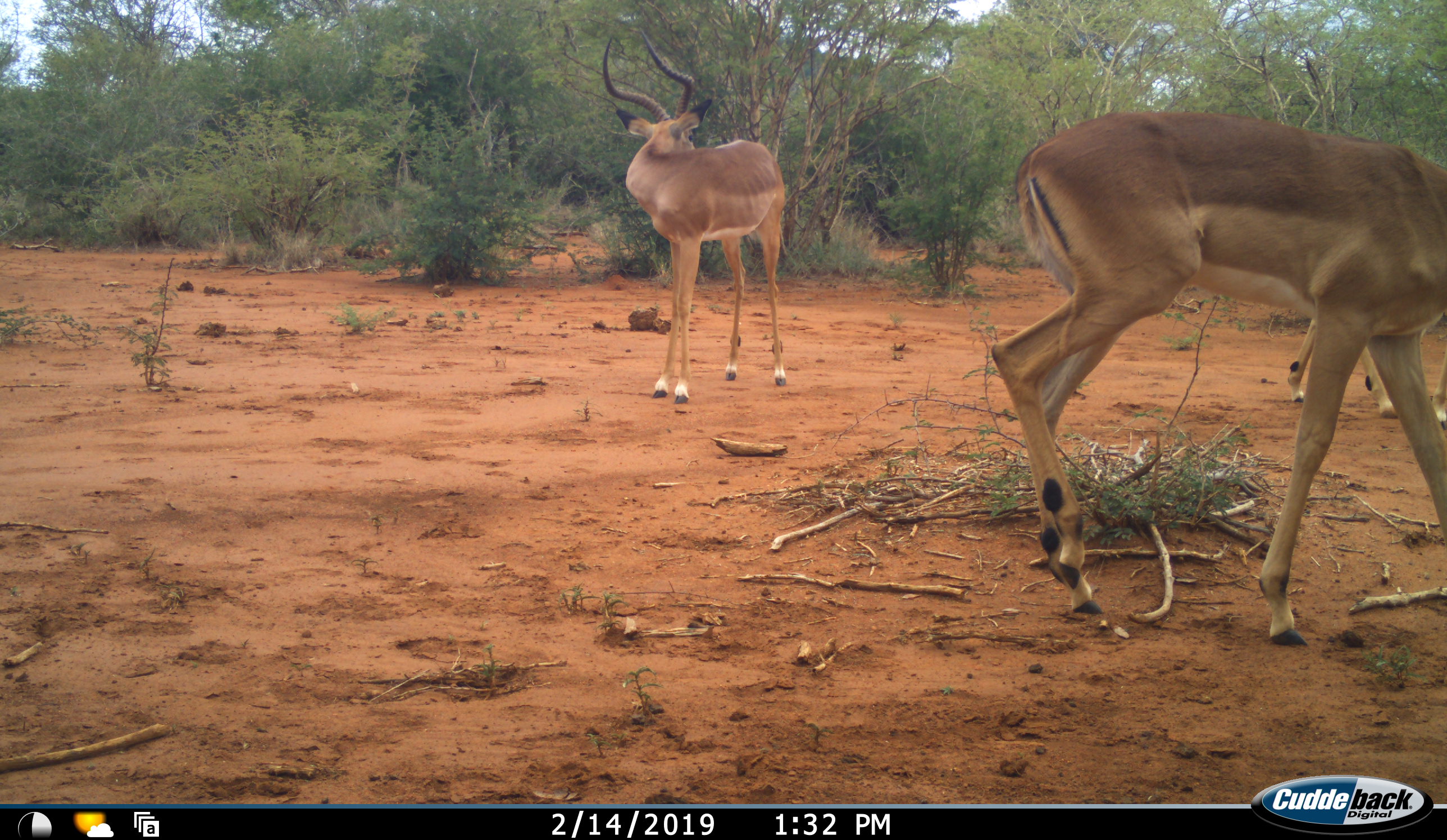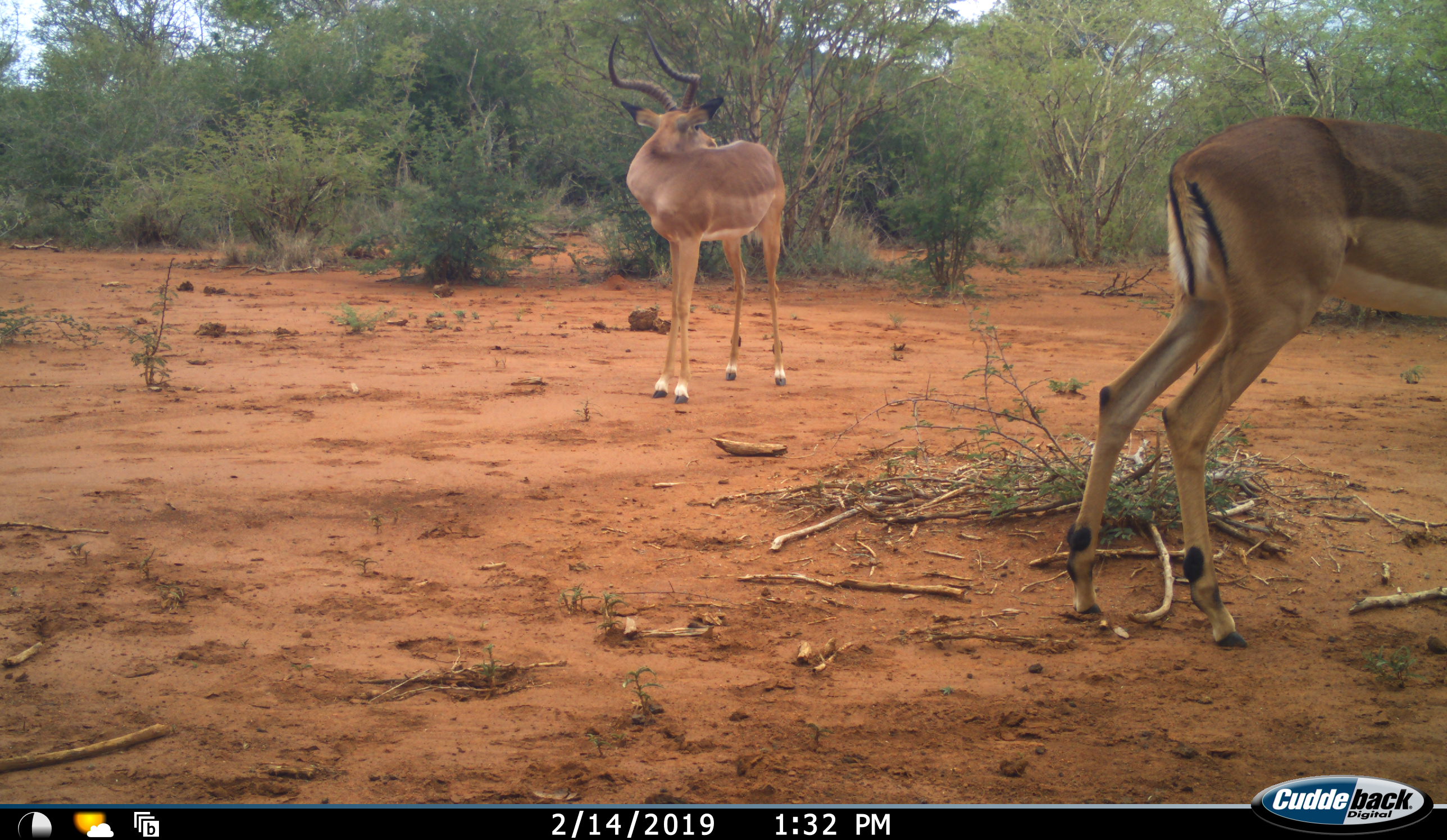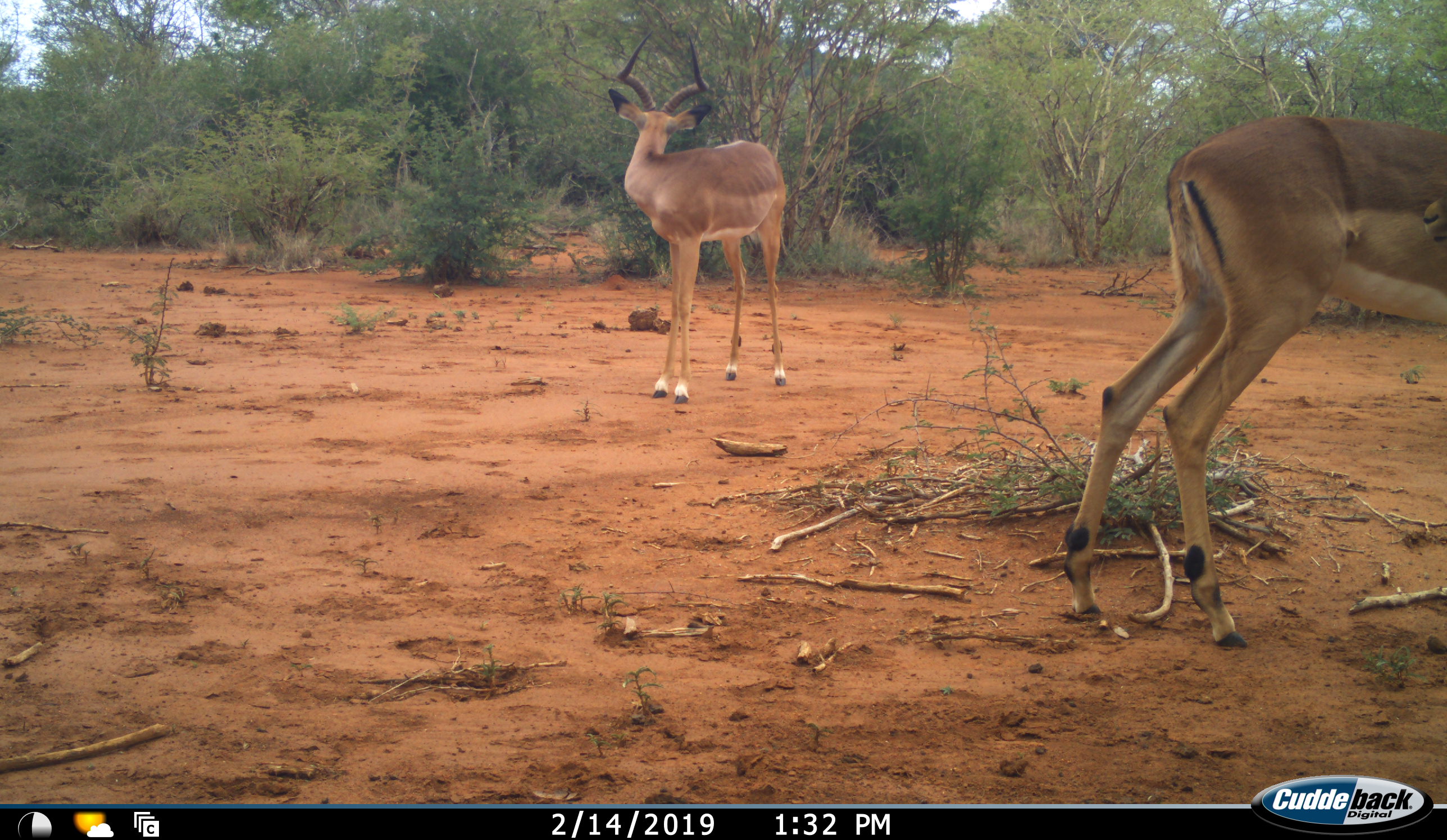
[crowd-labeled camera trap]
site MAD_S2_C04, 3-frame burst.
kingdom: Animalia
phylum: Chordata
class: Mammalia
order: Artiodactyla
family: Bovidae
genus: Aepyceros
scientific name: Aepyceros melampus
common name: impala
Impala (Aepyceros melampus), count 2. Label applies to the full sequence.